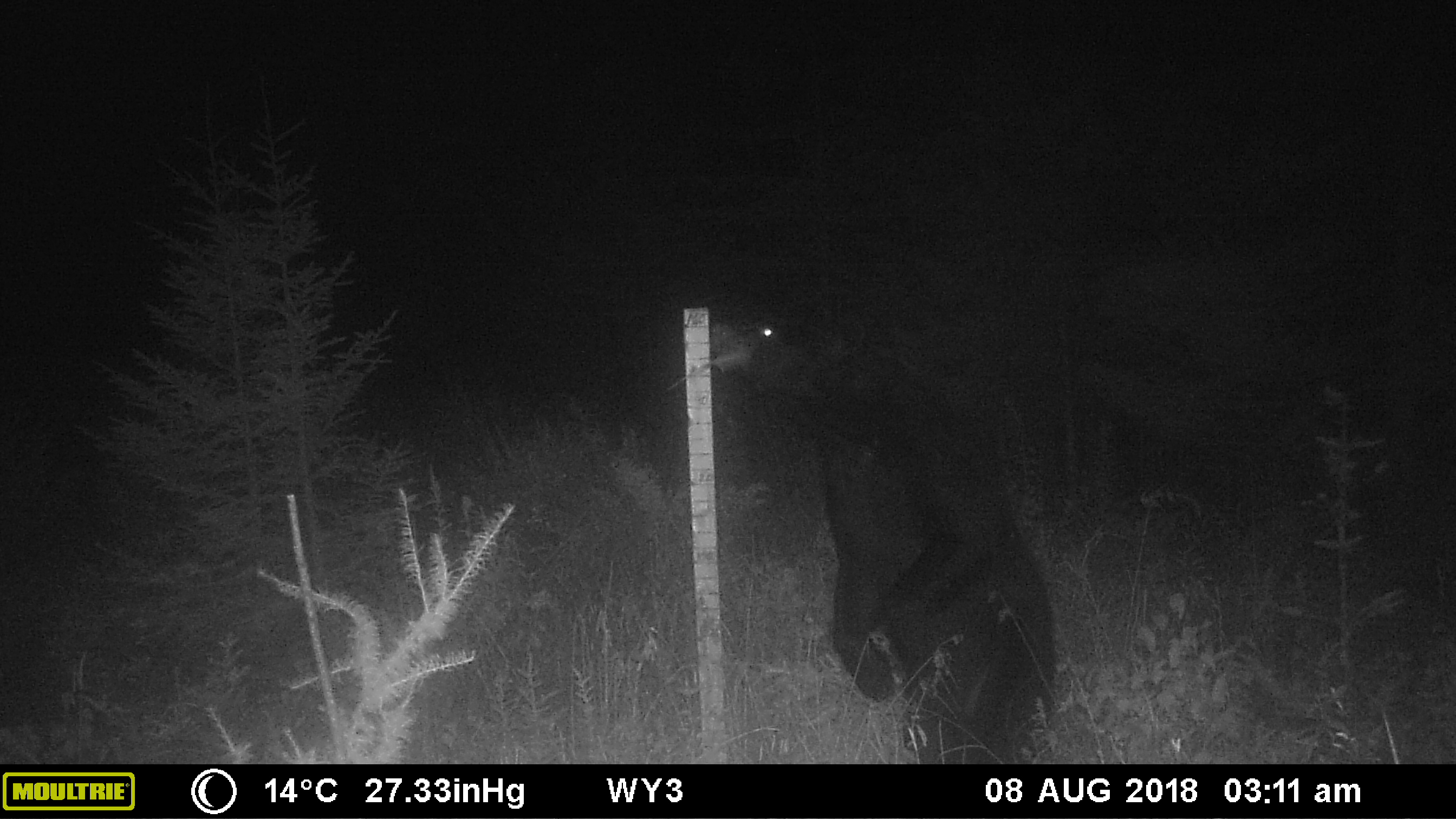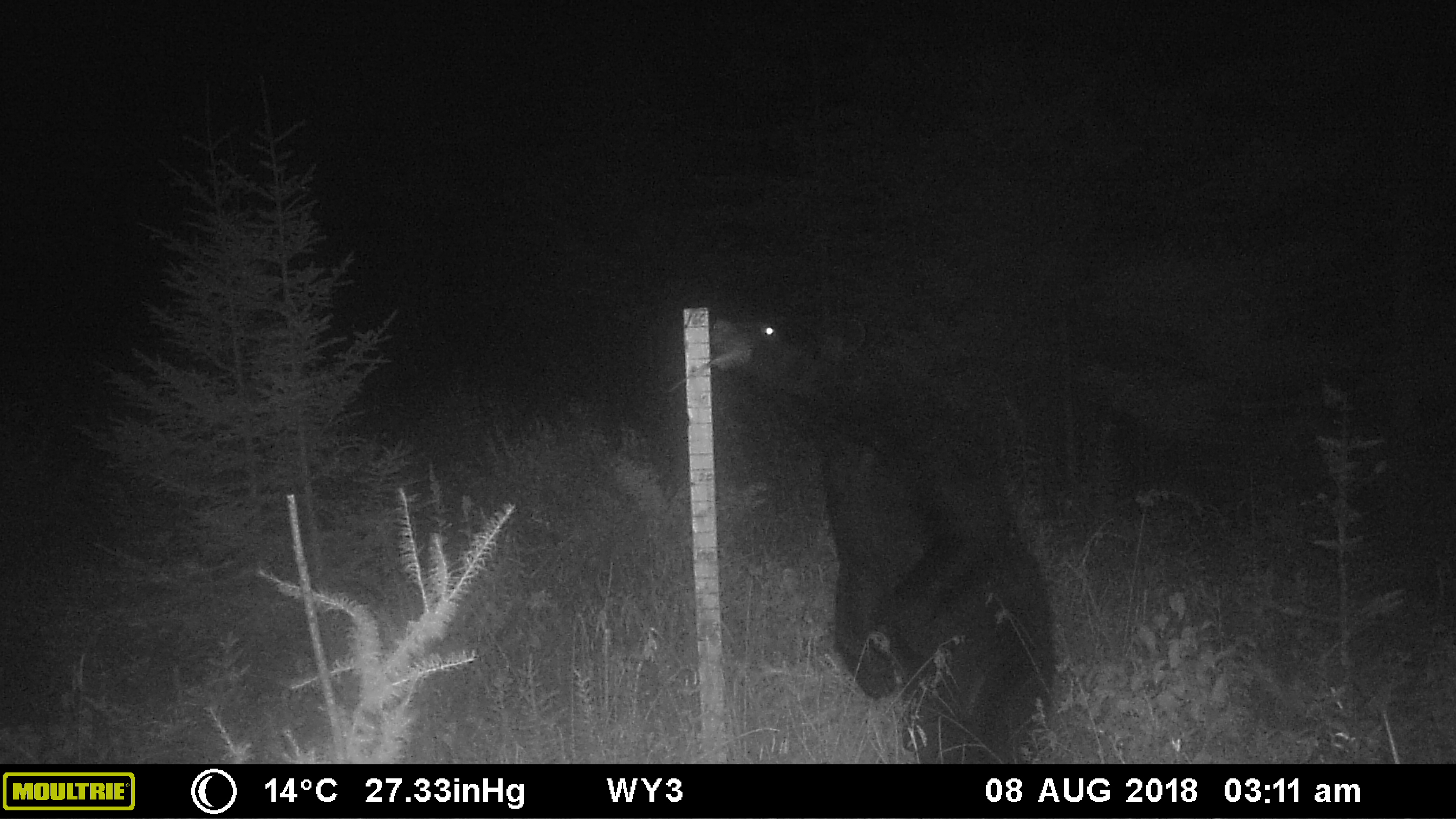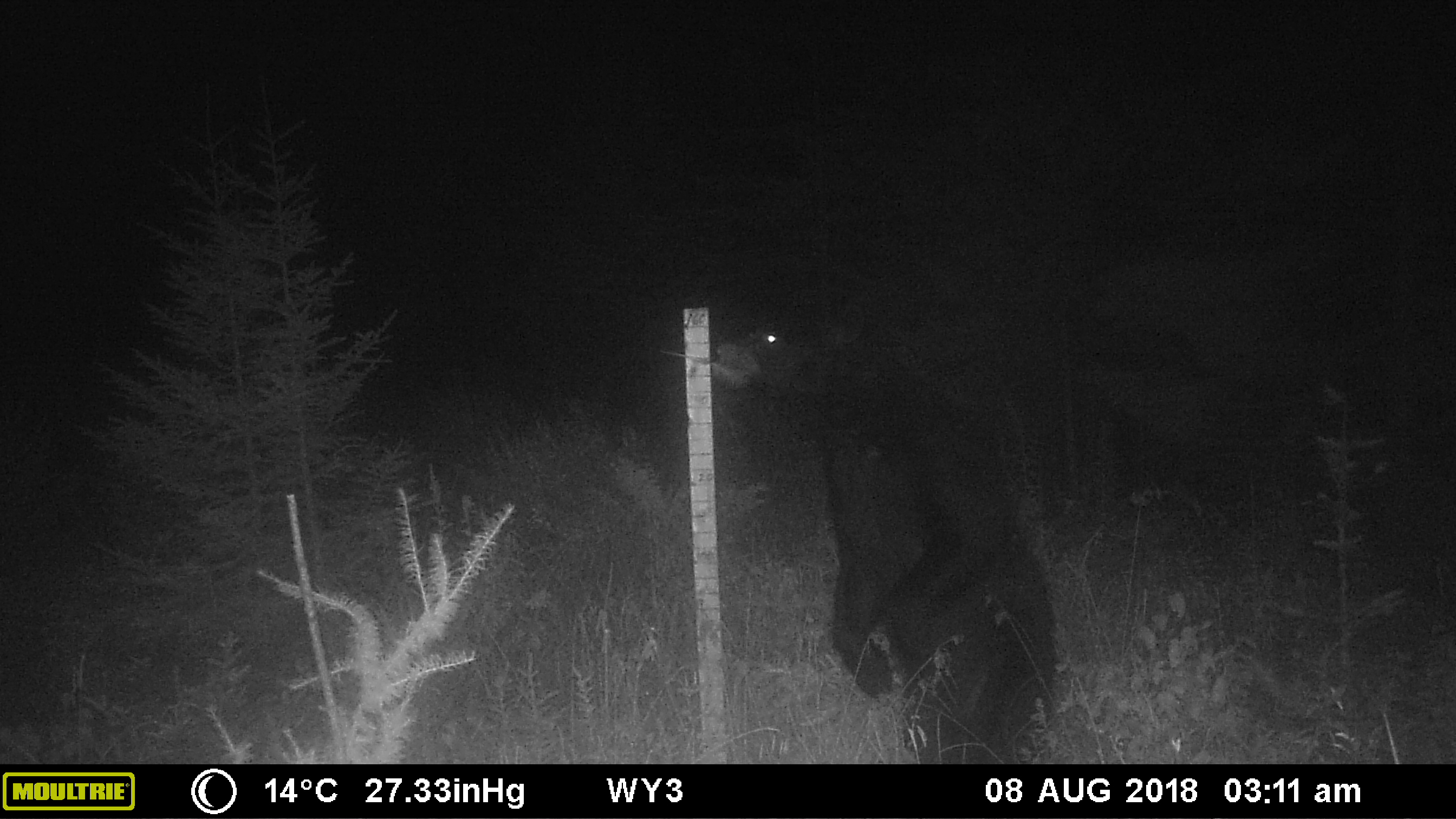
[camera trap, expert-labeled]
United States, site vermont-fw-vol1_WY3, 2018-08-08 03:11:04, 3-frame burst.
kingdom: Animalia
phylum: Chordata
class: Mammalia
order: Carnivora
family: Ursidae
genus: Ursus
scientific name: Ursus americanus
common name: black bear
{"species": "black bear (Ursus americanus)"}